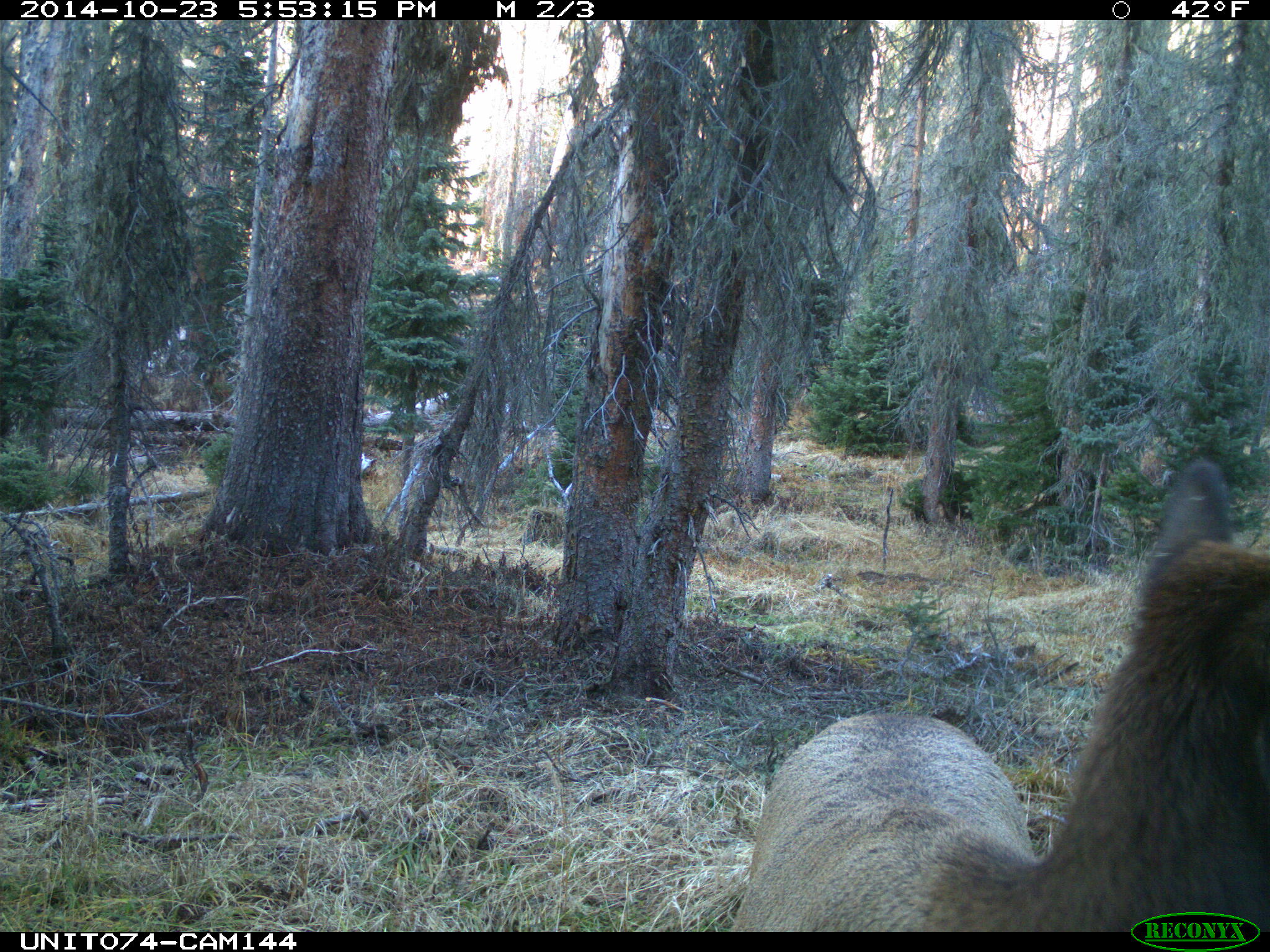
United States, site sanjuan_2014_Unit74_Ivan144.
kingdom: Animalia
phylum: Chordata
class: Mammalia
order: Artiodactyla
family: Cervidae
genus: Cervus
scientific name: Cervus elaphus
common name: red deer